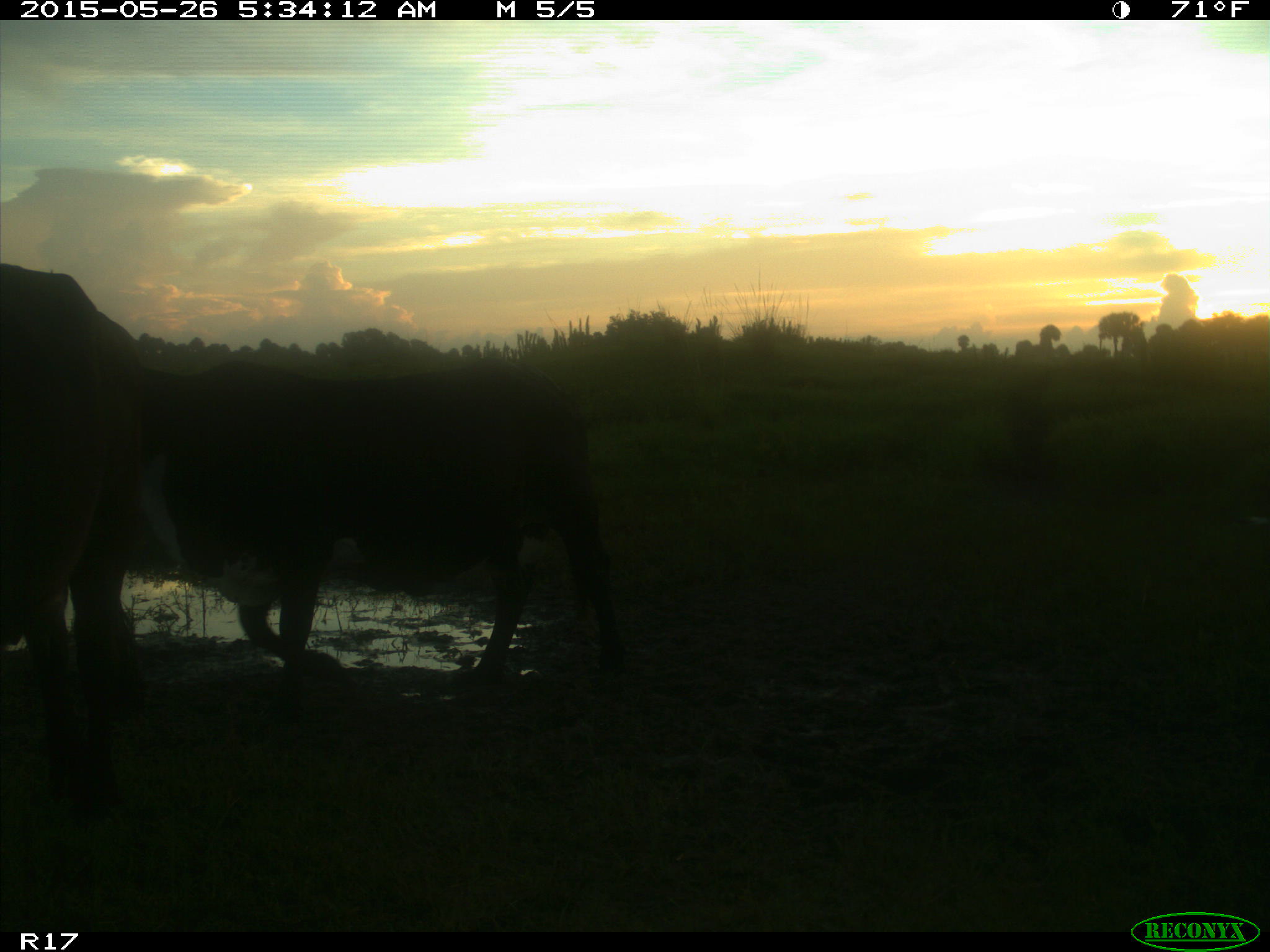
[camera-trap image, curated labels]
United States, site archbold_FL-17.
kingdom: Animalia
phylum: Chordata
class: Mammalia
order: Artiodactyla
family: Bovidae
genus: Bos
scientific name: Bos taurus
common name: domestic cow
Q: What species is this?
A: Bos taurus (domestic cow).